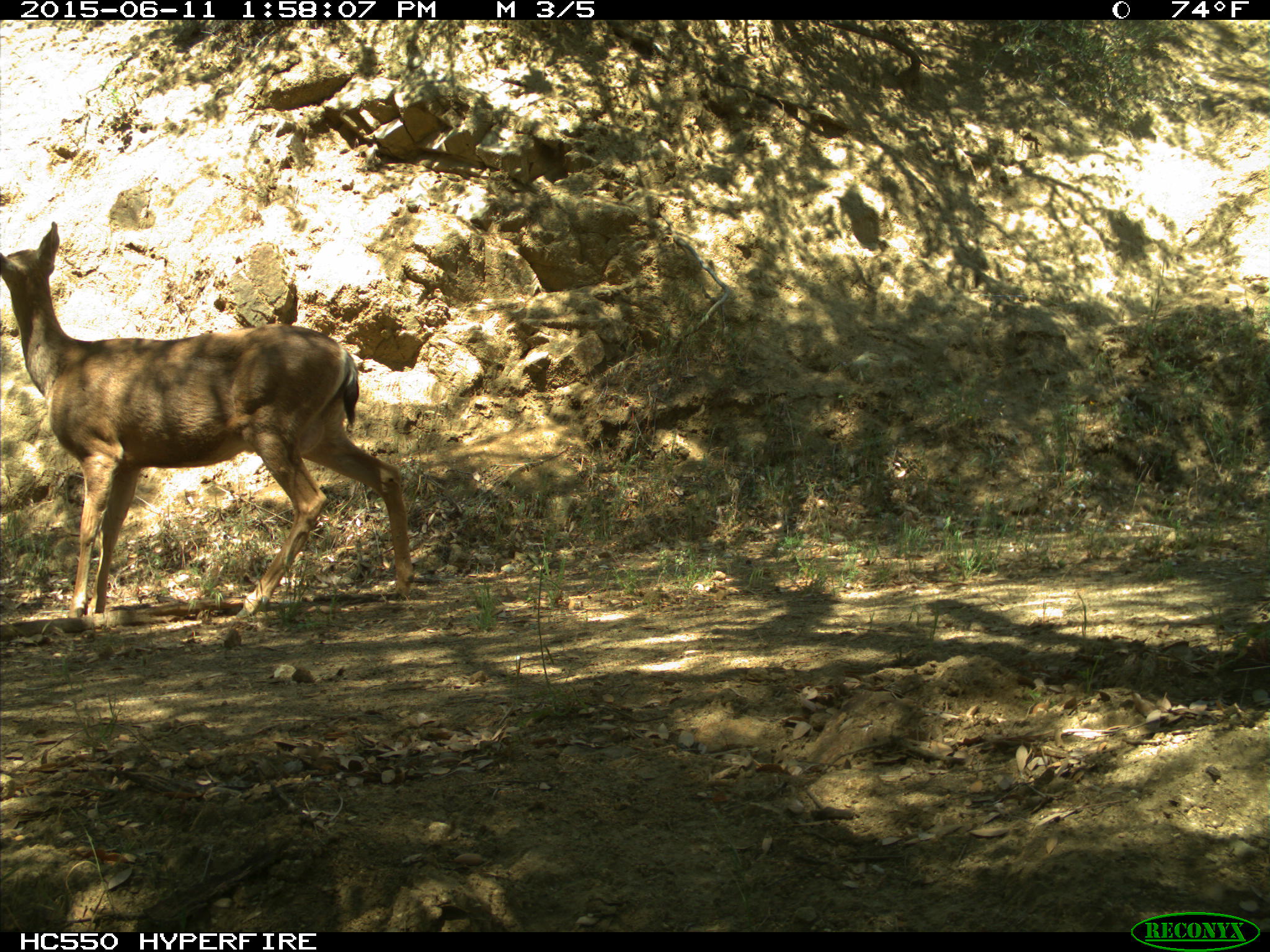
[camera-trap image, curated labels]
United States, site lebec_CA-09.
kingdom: Animalia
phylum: Chordata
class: Mammalia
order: Artiodactyla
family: Cervidae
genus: Odocoileus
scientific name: Odocoileus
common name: deer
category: unidentified deer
Unidentified deer (deer) (Odocoileus).